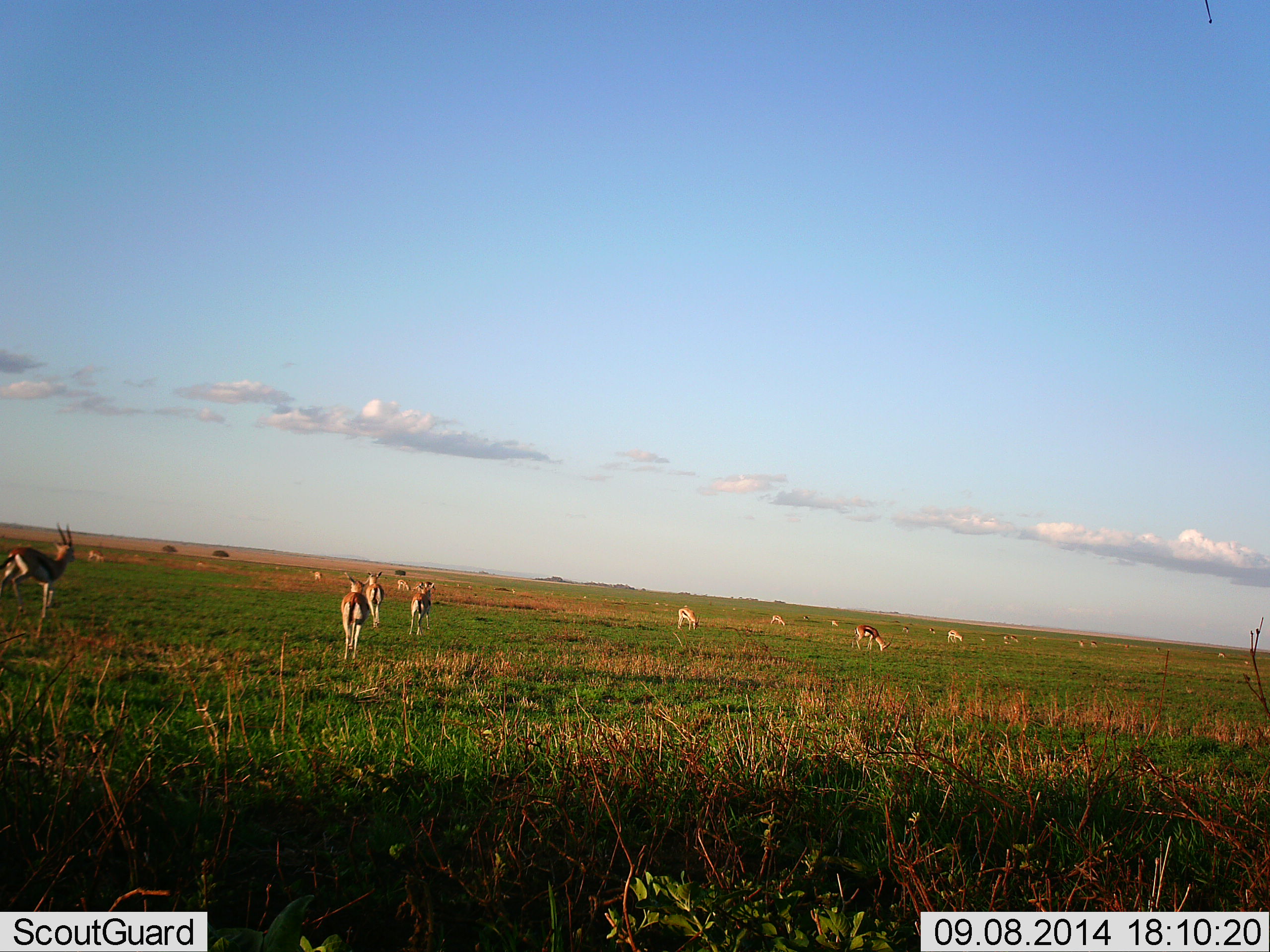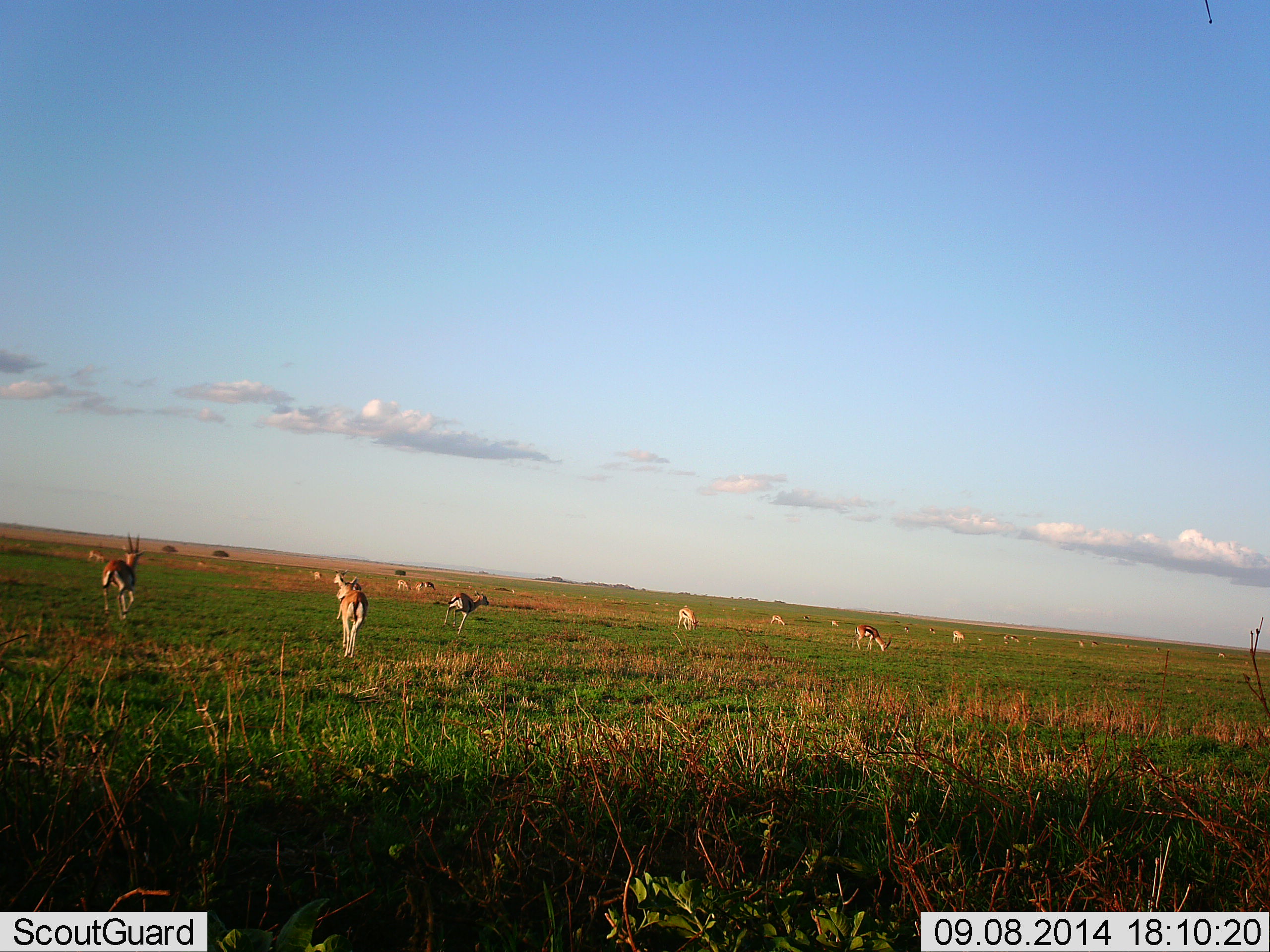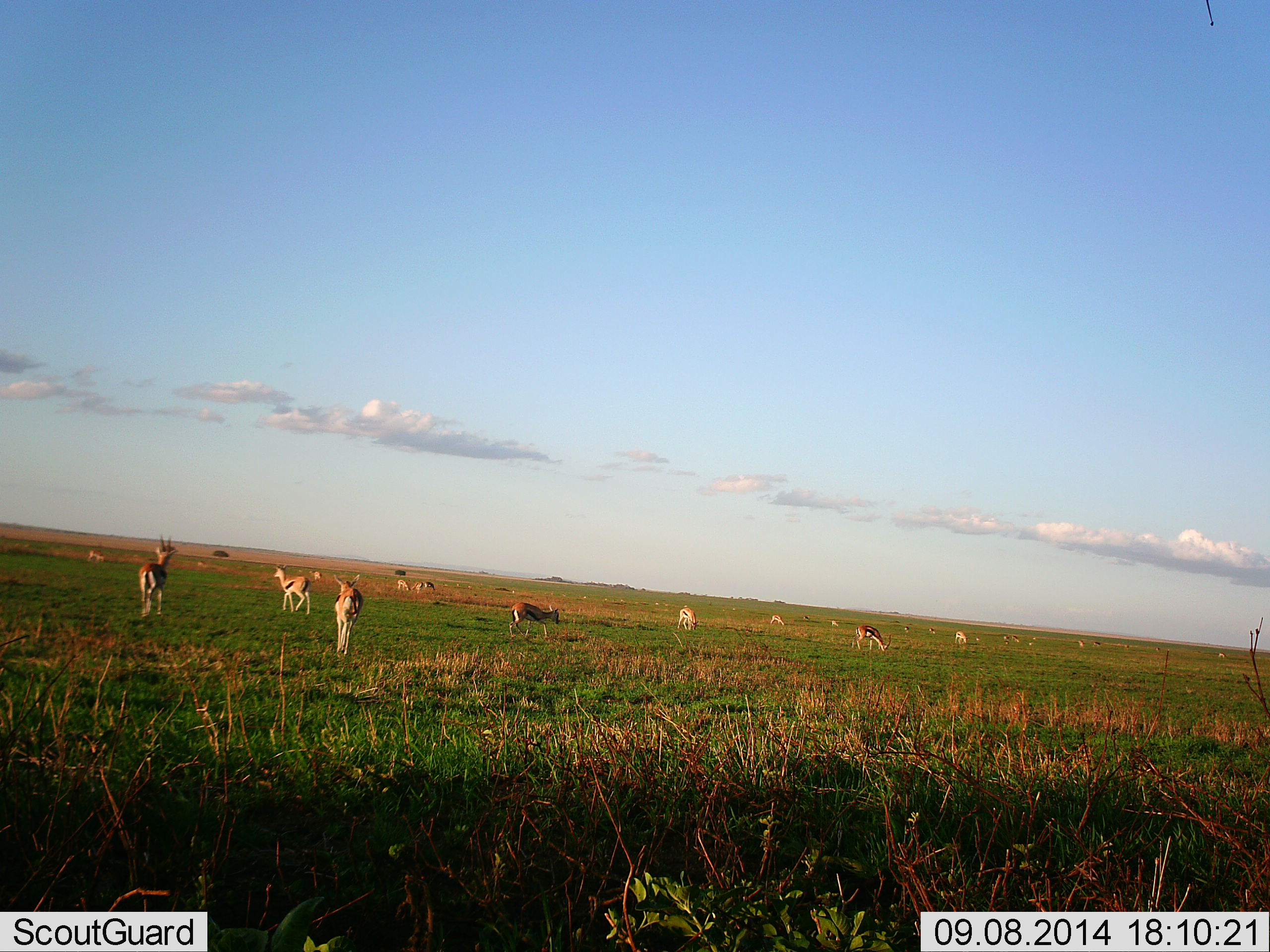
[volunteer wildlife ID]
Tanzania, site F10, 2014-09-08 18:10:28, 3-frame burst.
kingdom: Animalia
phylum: Chordata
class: Mammalia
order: Artiodactyla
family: Bovidae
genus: Eudorcas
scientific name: Eudorcas thomsonii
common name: thomson's gazelle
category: gazellethomsons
Gazellethomsons (thomson's gazelle) (Eudorcas thomsonii), count 11-50. Behavior (volunteer vote fractions): standing 40%, resting 0%, moving 70%, interacting 0%. Young present (vote fraction): 0%. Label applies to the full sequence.